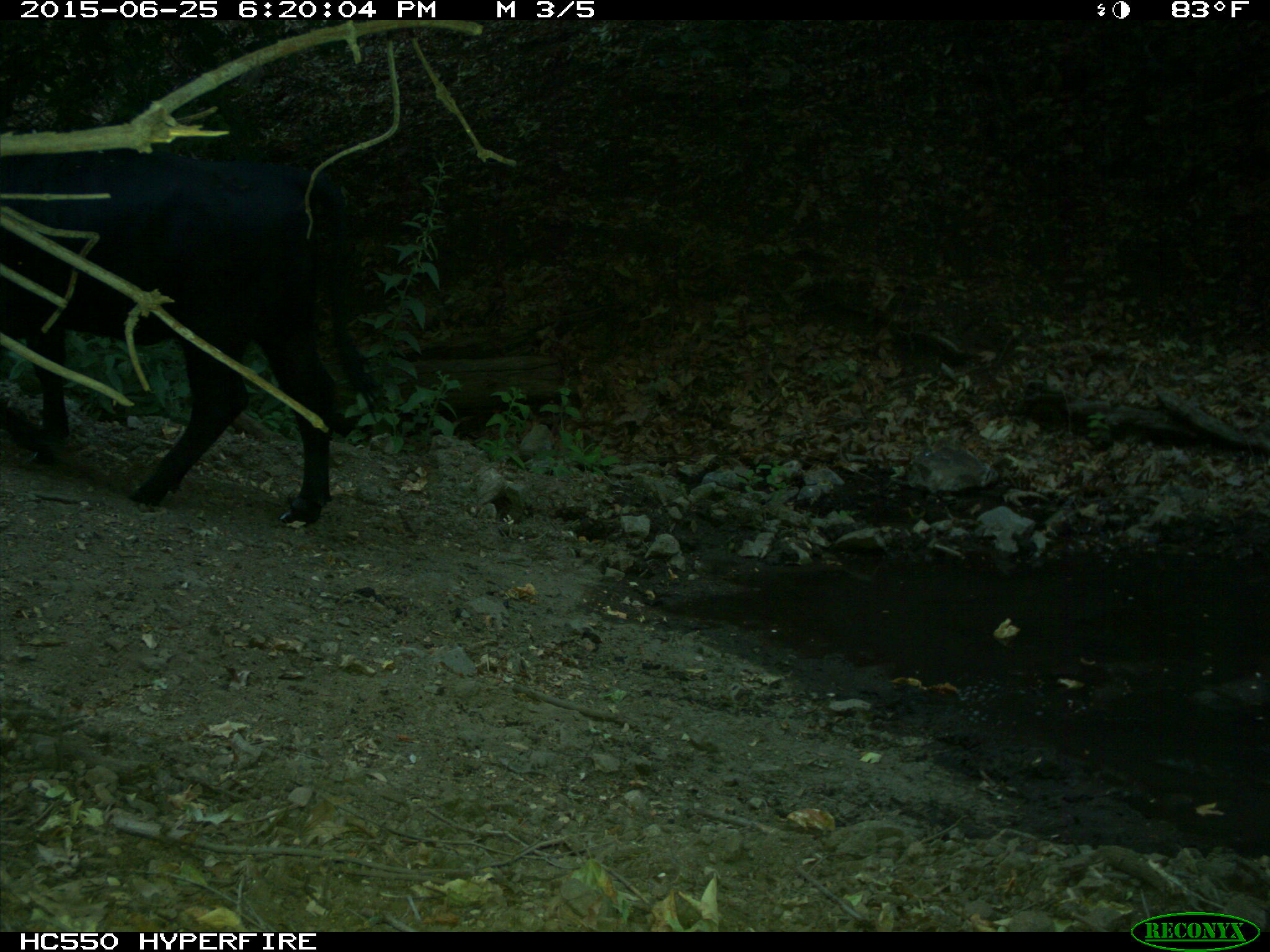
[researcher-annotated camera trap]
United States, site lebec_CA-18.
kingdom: Animalia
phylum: Chordata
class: Mammalia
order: Artiodactyla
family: Bovidae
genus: Bos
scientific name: Bos taurus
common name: domestic cow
Bos taurus (domestic cow).